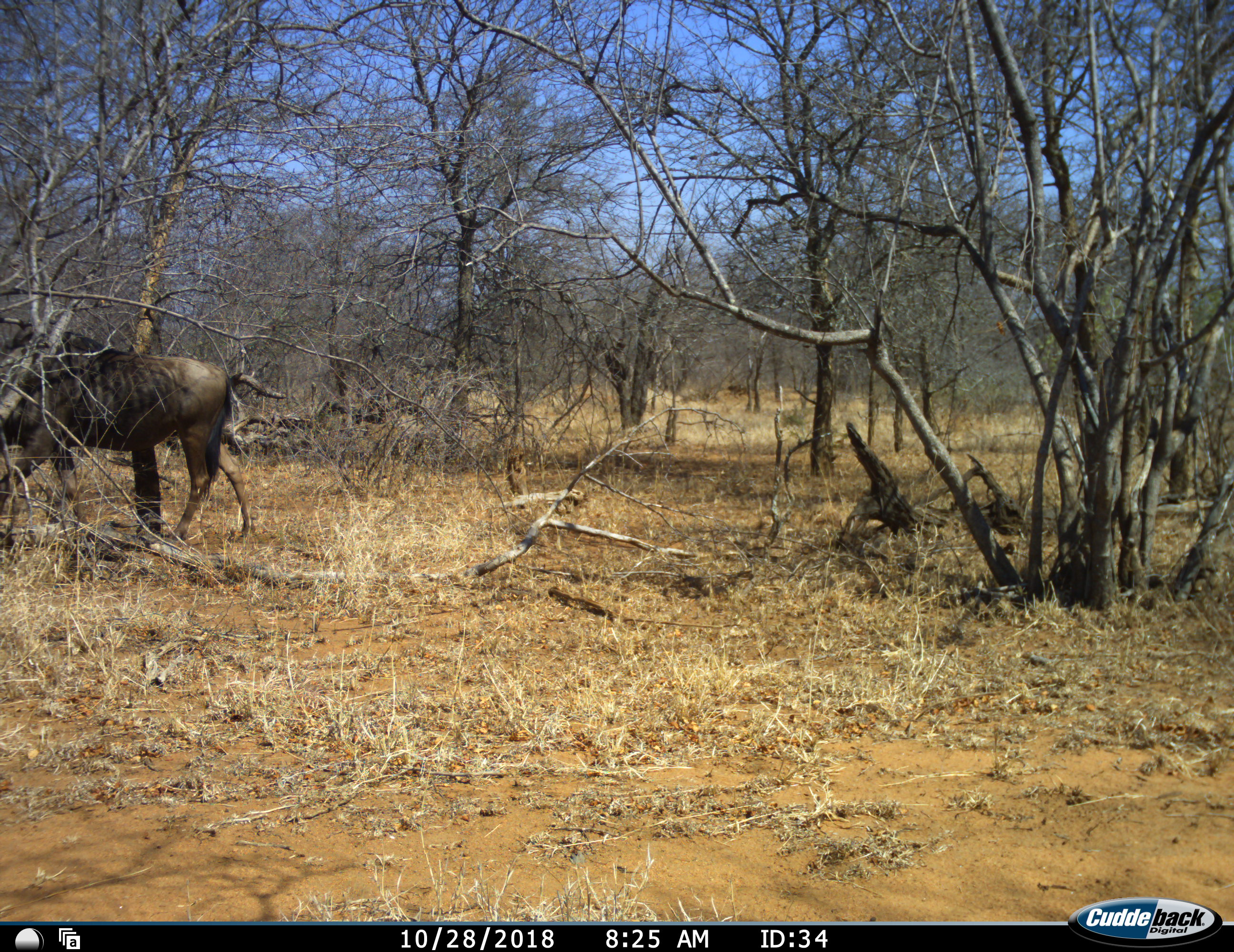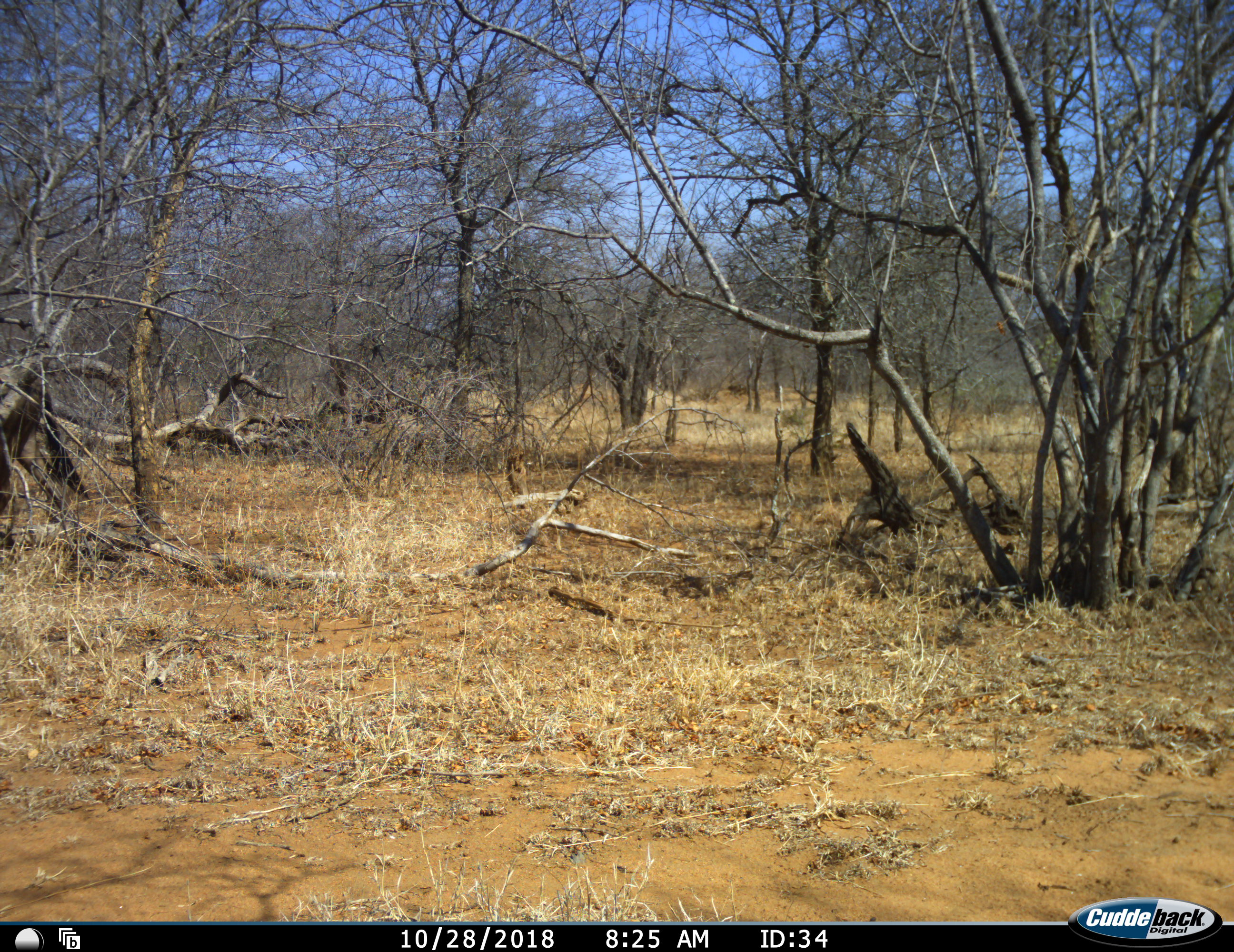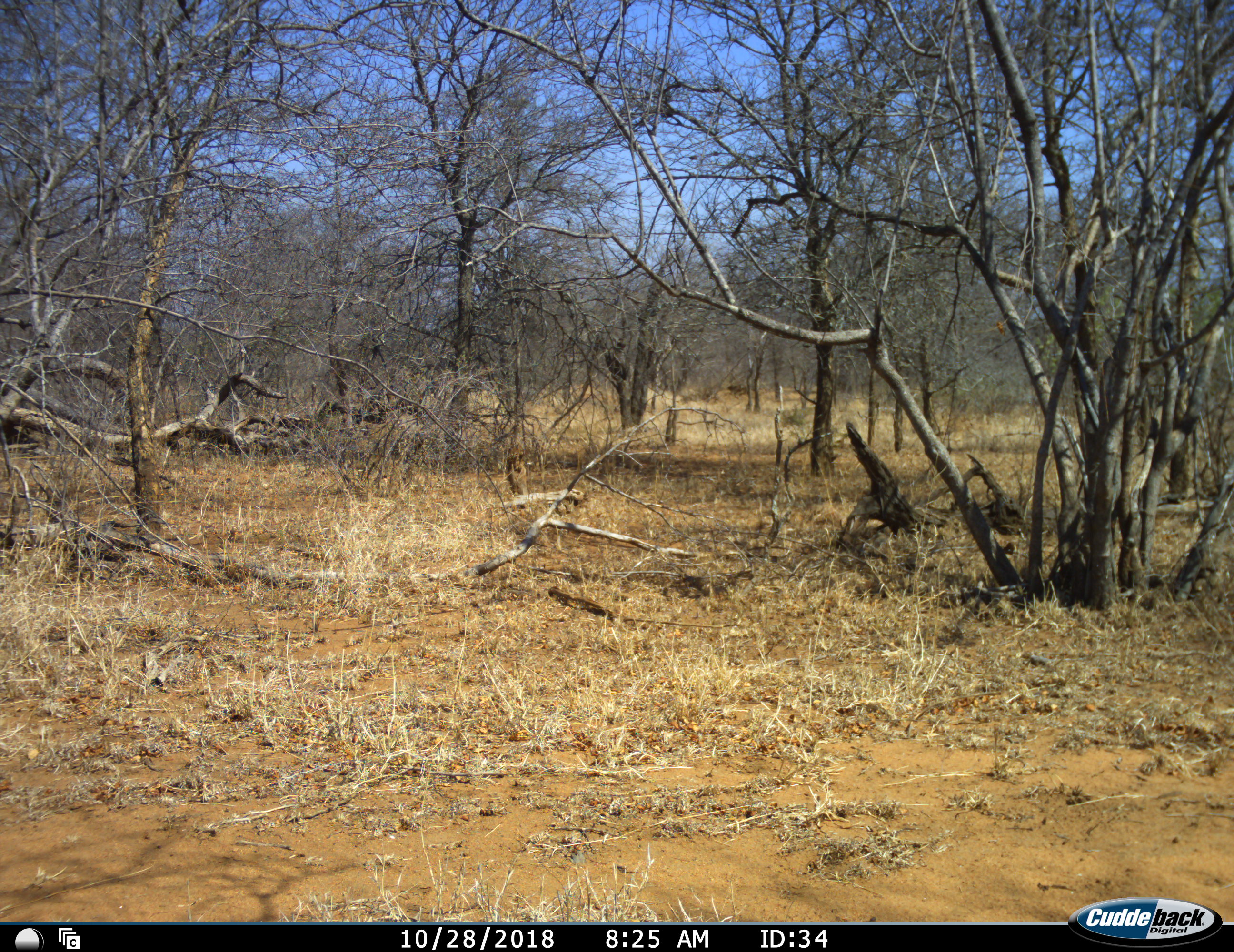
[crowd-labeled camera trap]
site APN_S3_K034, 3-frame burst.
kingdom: Animalia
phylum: Chordata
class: Mammalia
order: Artiodactyla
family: Bovidae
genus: Connochaetes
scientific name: Connochaetes taurinus taurinus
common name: blue wildebeest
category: wildebeestblue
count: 1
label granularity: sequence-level